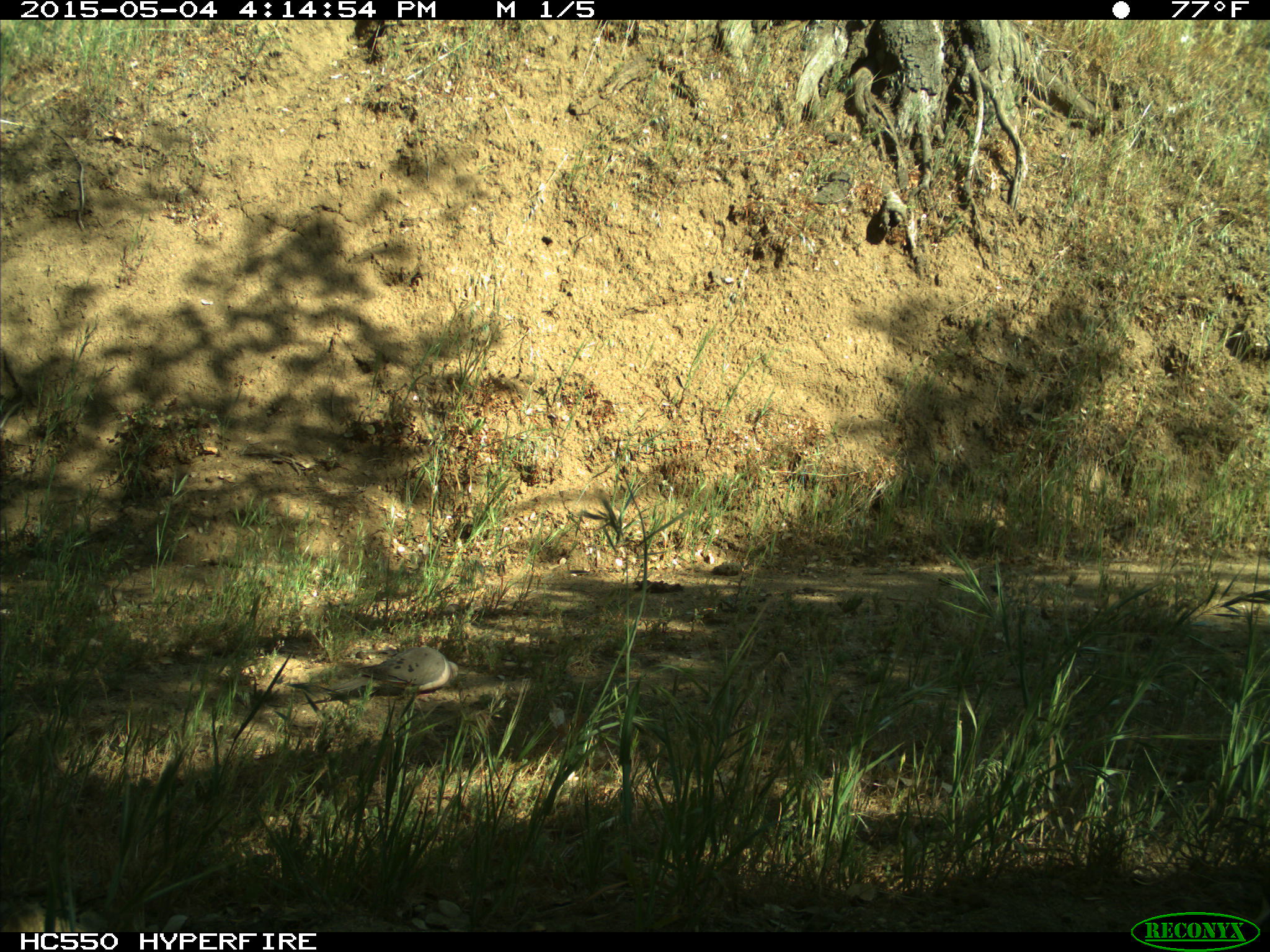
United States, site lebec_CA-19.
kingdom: Animalia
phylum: Chordata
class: Aves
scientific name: Aves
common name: birds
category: unidentified bird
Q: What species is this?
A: Unidentified bird (birds) (Aves).